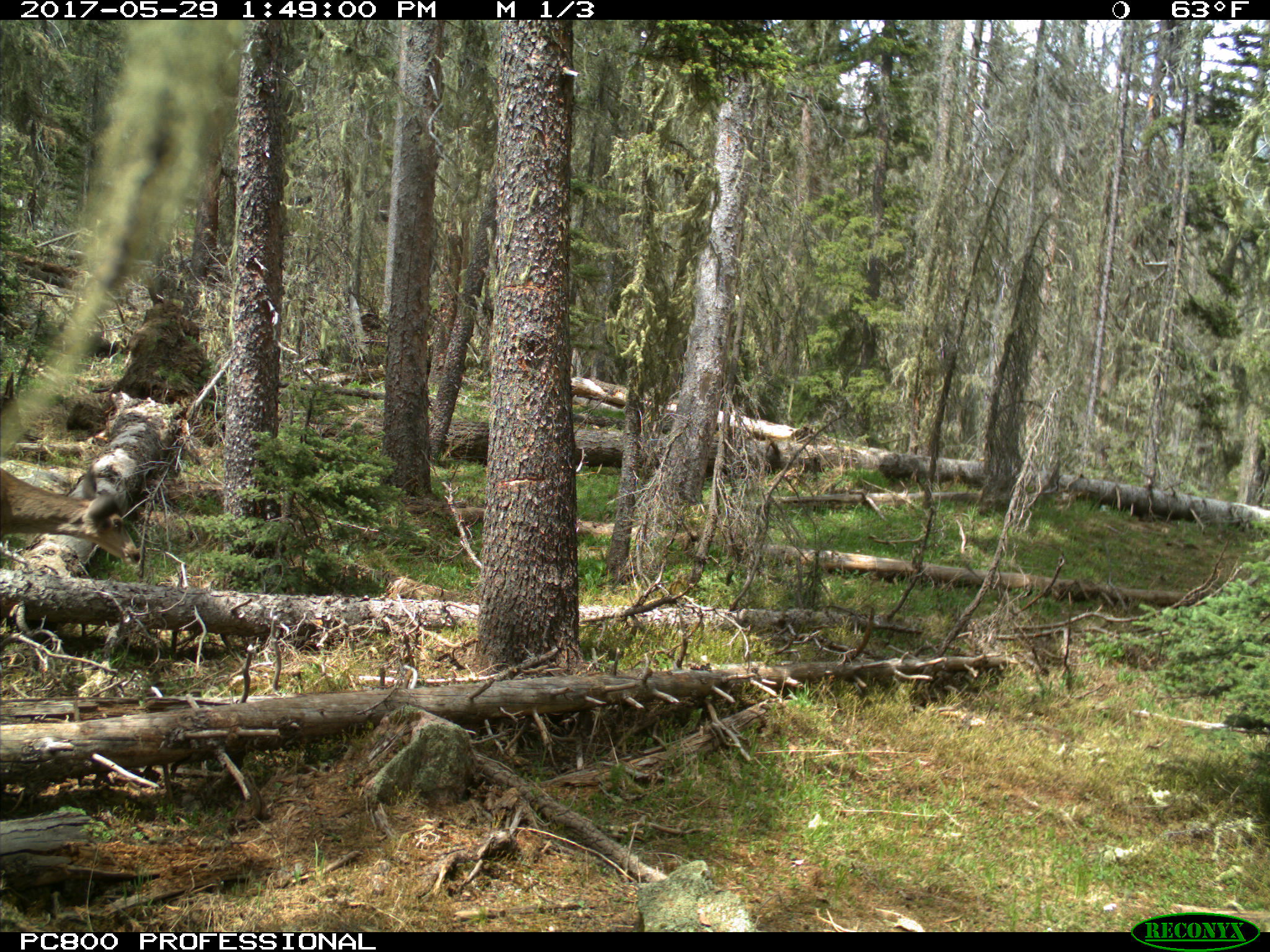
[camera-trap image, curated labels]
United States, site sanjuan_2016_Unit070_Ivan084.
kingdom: Animalia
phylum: Chordata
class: Mammalia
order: Artiodactyla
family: Cervidae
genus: Odocoileus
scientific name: Odocoileus hemionus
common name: mule deer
Odocoileus hemionus (mule deer).